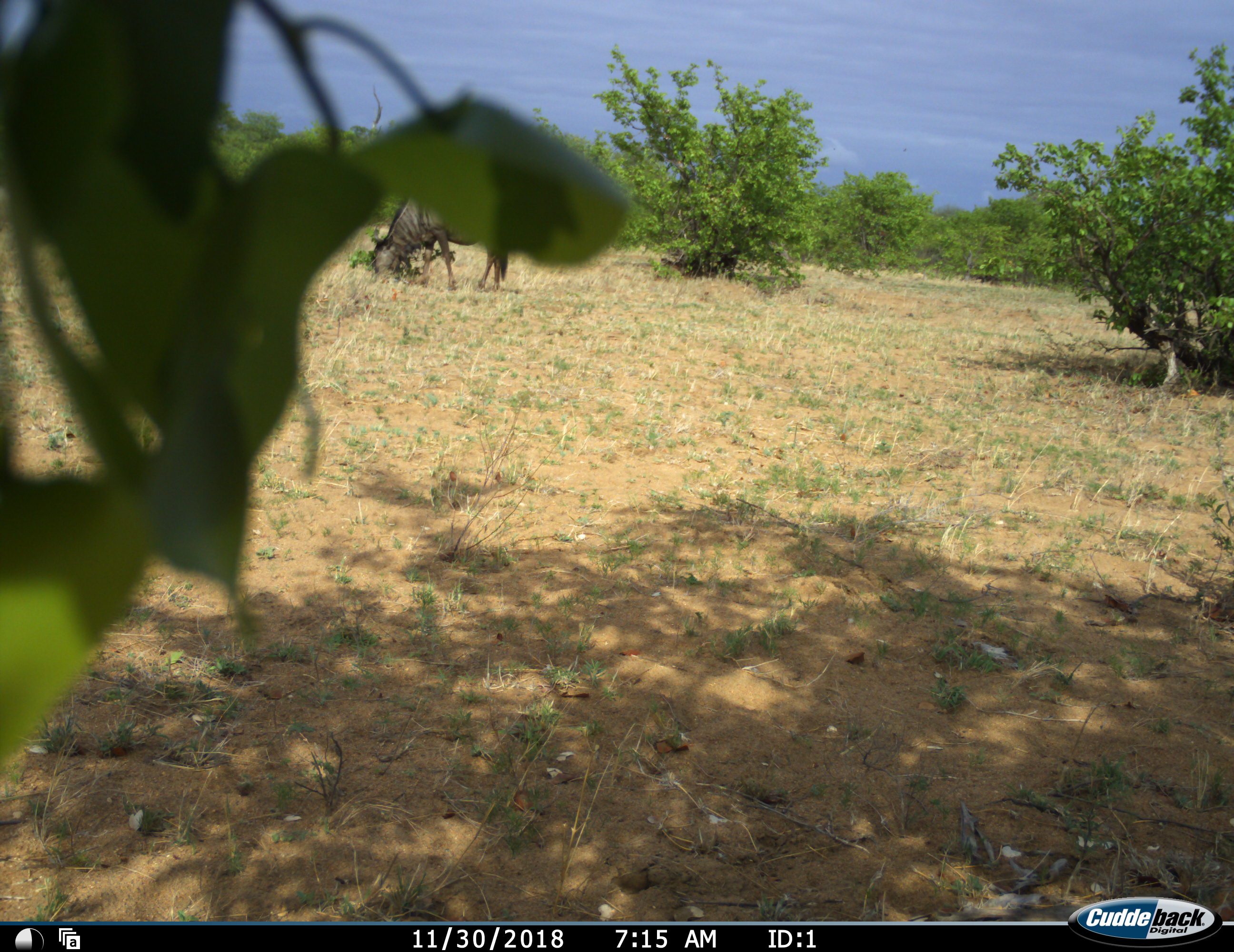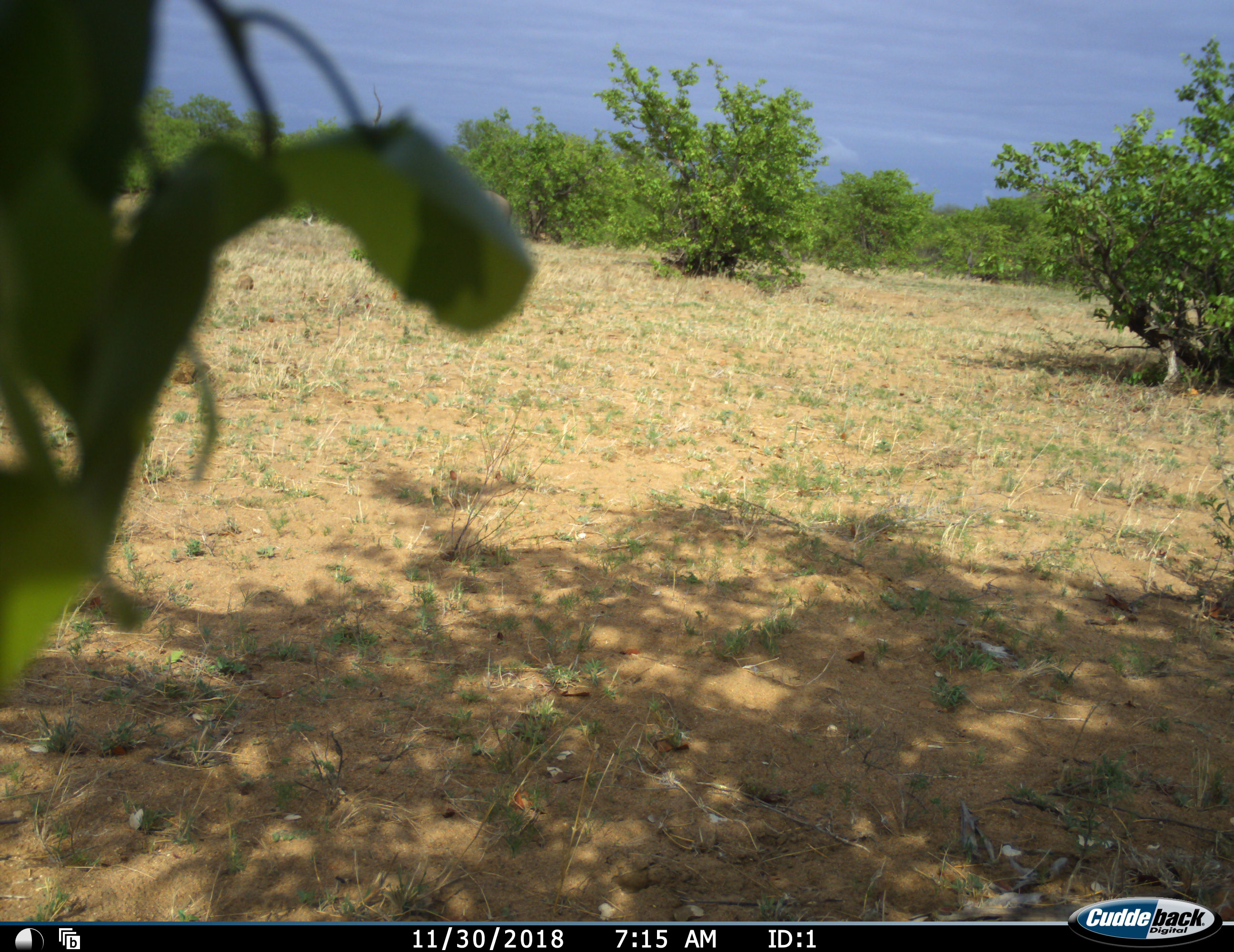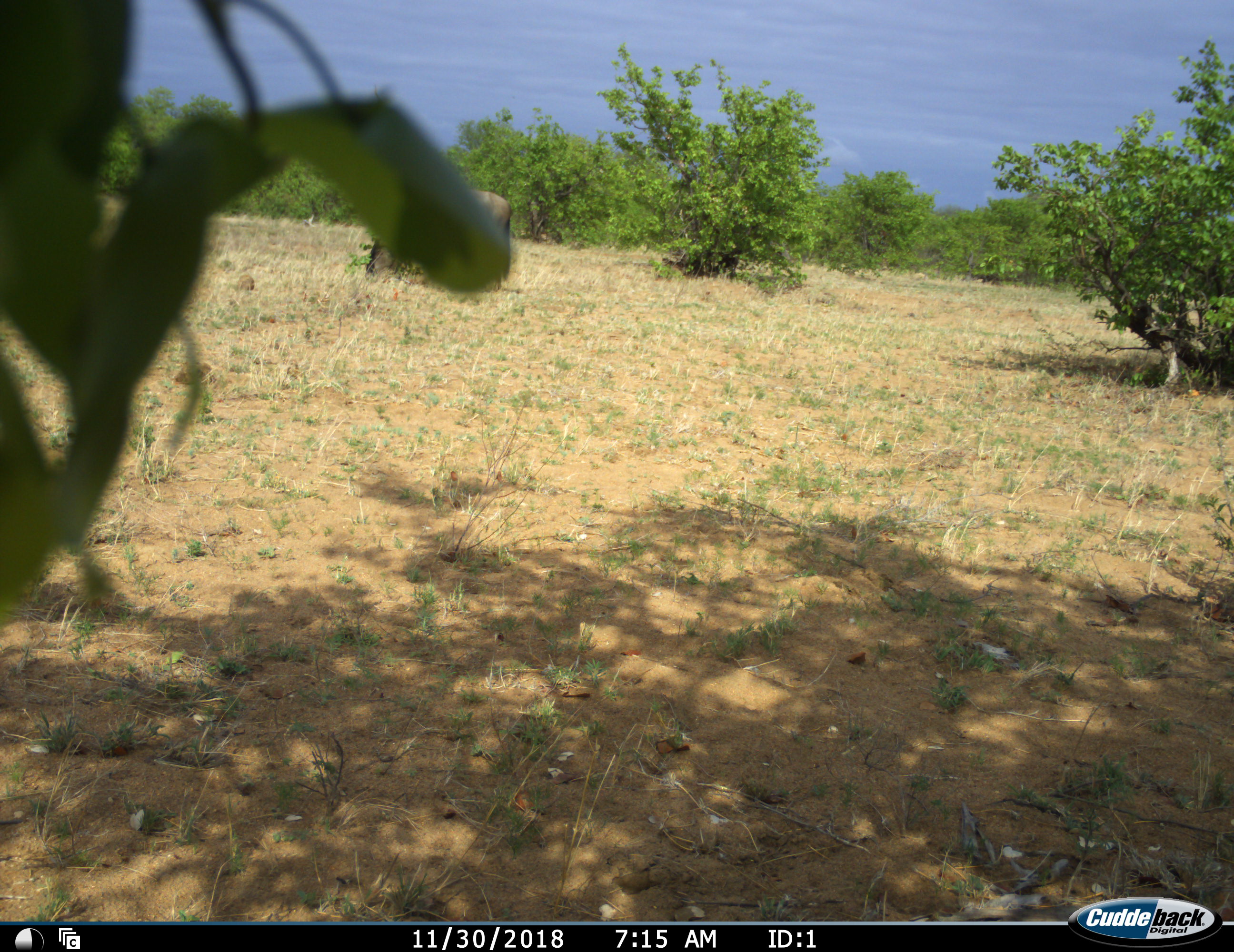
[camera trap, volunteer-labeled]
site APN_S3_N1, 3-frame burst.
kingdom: Animalia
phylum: Chordata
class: Mammalia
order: Artiodactyla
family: Bovidae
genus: Connochaetes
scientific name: Connochaetes taurinus taurinus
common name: blue wildebeest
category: wildebeestblue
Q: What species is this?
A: Wildebeestblue (blue wildebeest) (Connochaetes taurinus taurinus).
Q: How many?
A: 1.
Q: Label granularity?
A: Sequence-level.